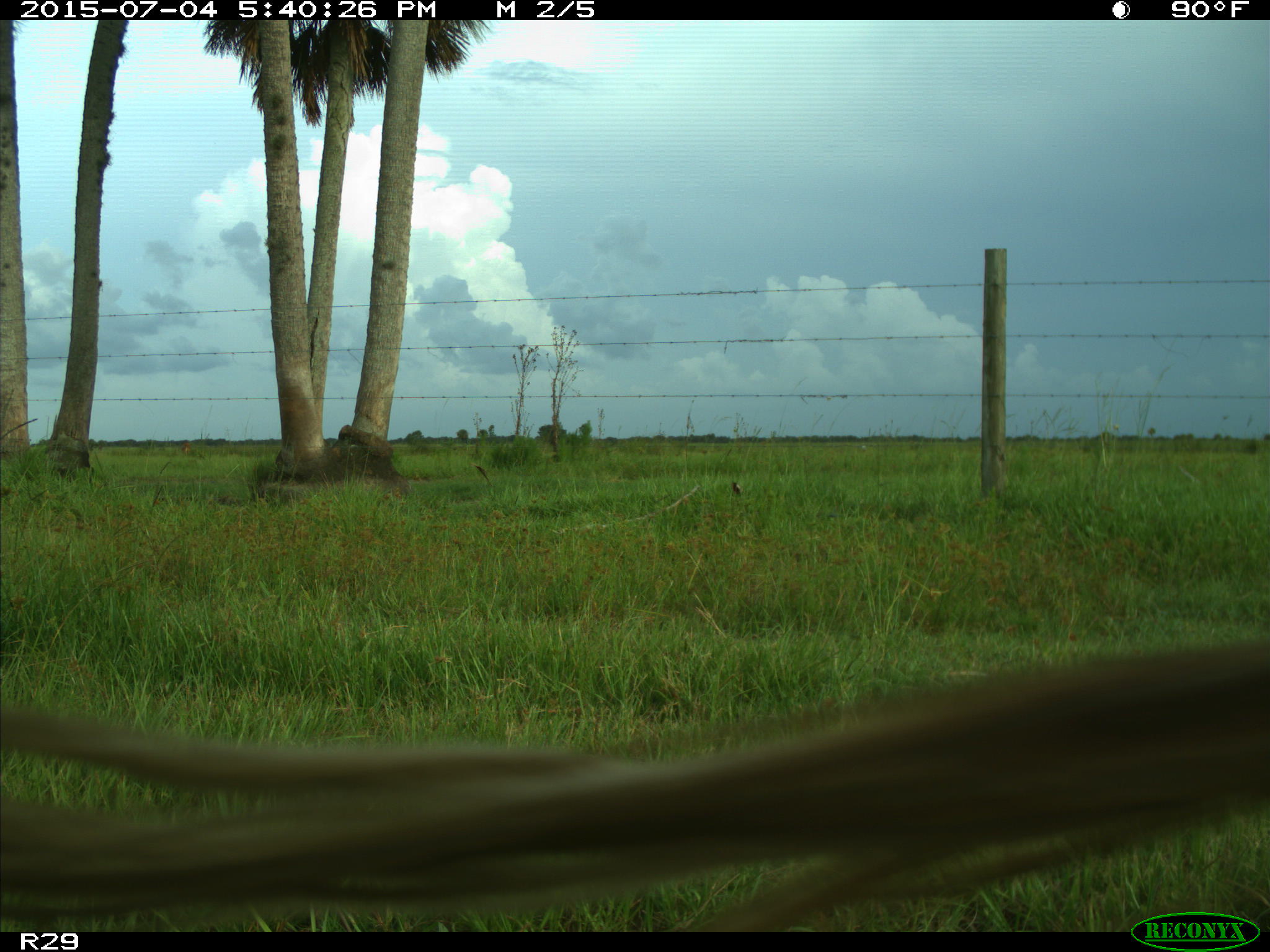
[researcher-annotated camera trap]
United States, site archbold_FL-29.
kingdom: Animalia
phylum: Chordata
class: Mammalia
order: Artiodactyla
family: Bovidae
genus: Bos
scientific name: Bos taurus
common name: domestic cow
Bos taurus (domestic cow).